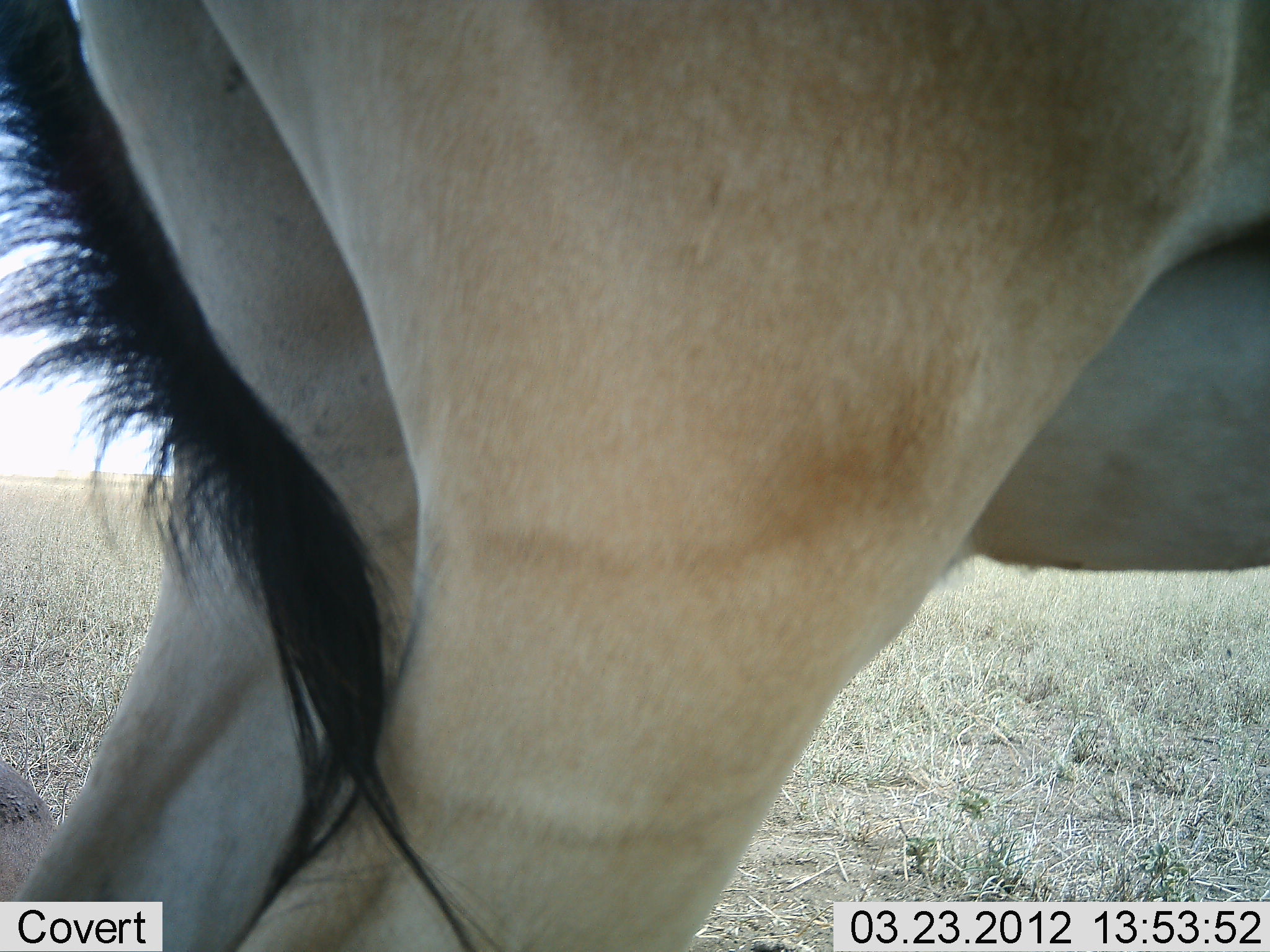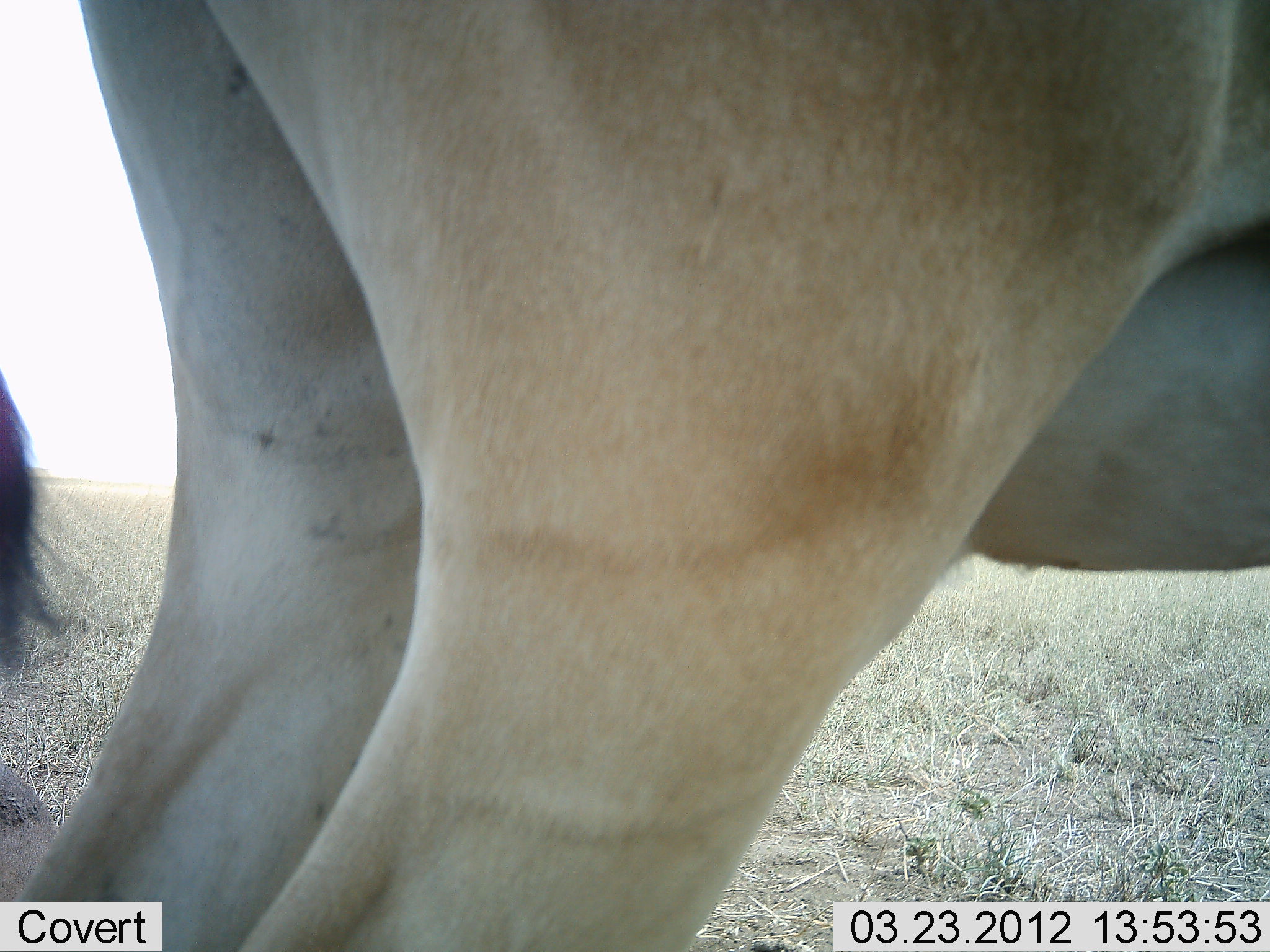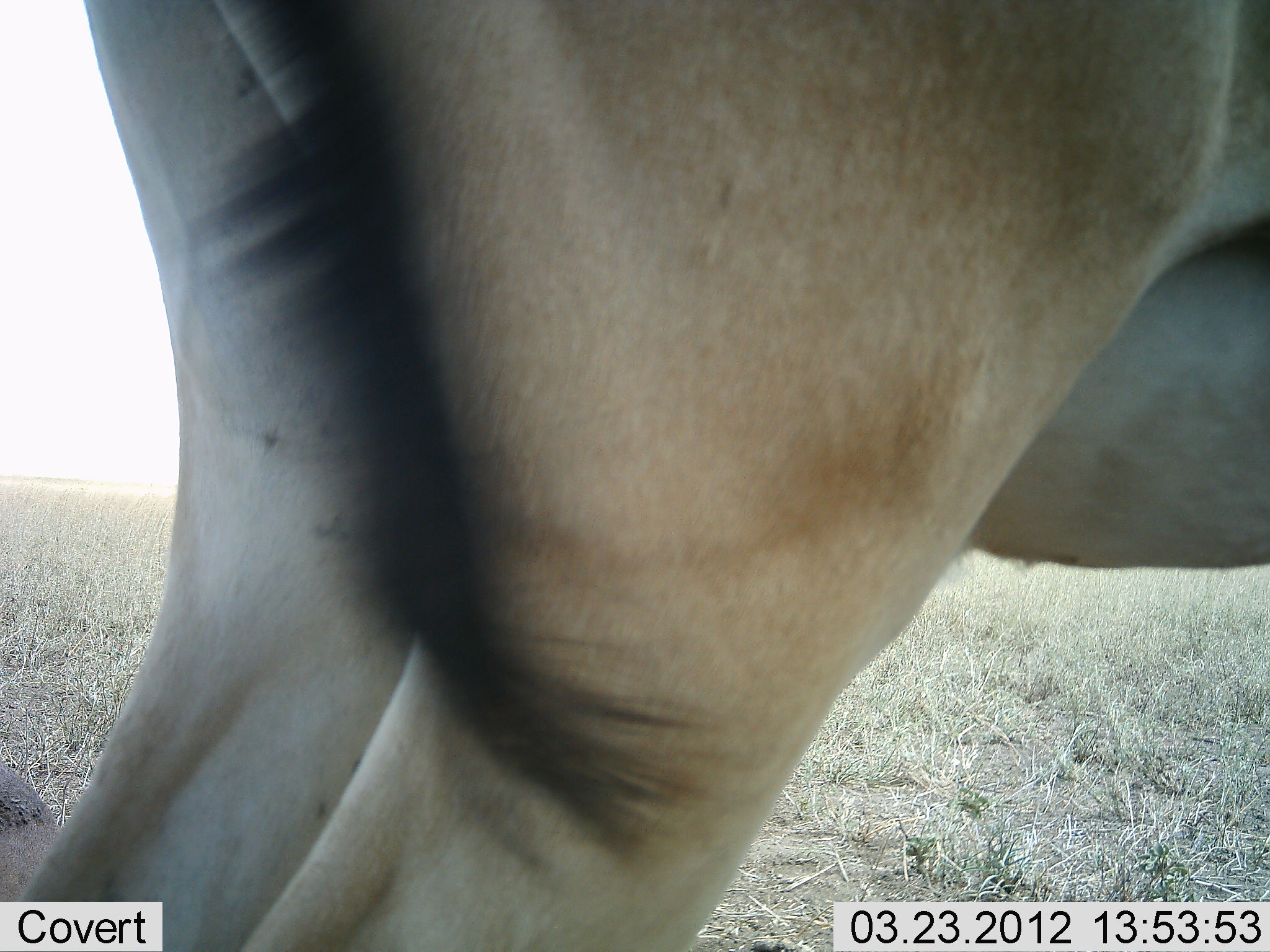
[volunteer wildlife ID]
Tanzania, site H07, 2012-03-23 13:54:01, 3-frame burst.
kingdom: Animalia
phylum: Chordata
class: Mammalia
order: Artiodactyla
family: Bovidae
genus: Alcelaphus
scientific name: Alcelaphus buselaphus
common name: hartebeest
Hartebeest (Alcelaphus buselaphus), count 1. Behavior (volunteer vote fractions): standing 96%, resting 16%, moving 0%, interacting 0%. Young present (vote fraction): 0%. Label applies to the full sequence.